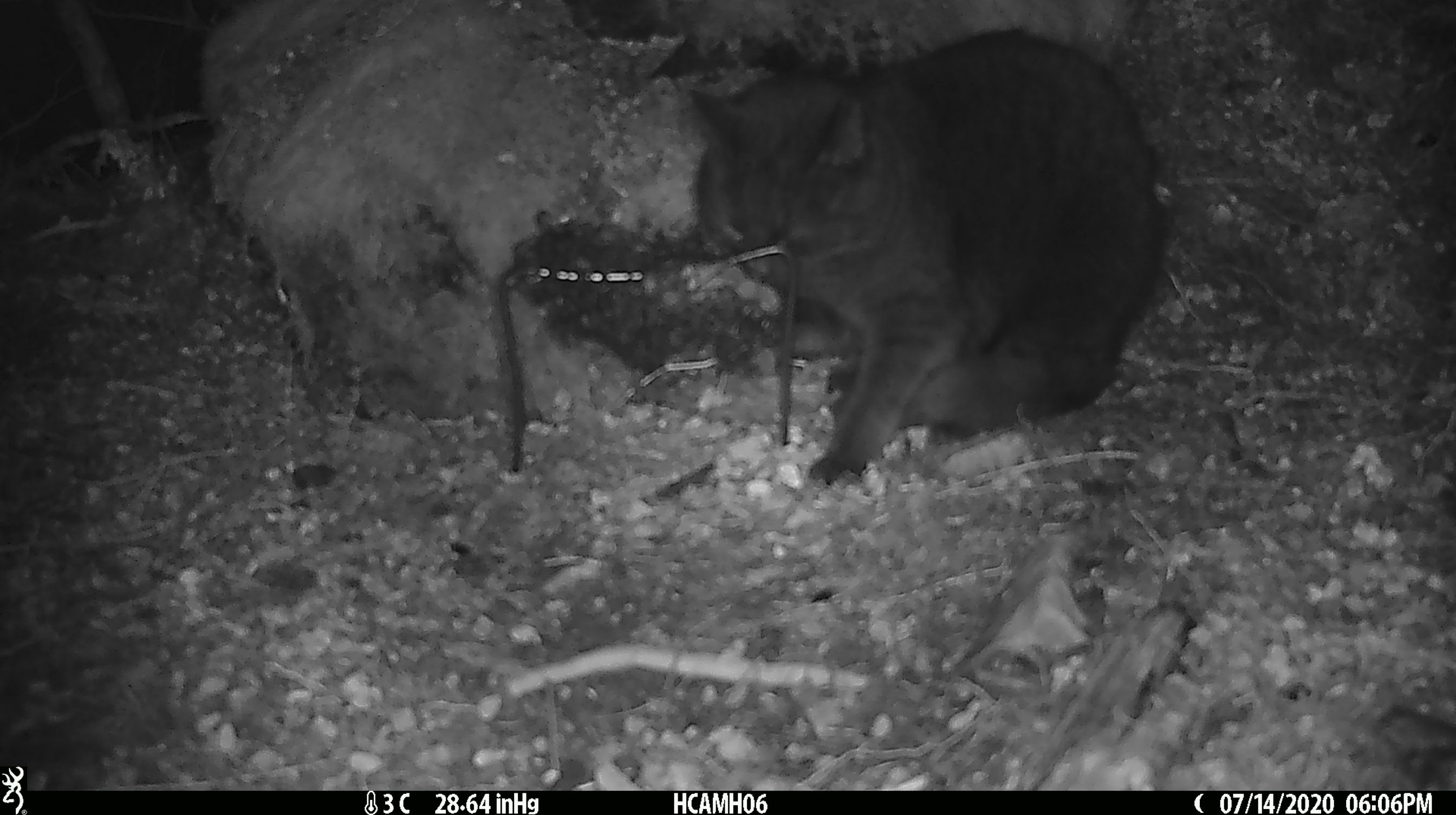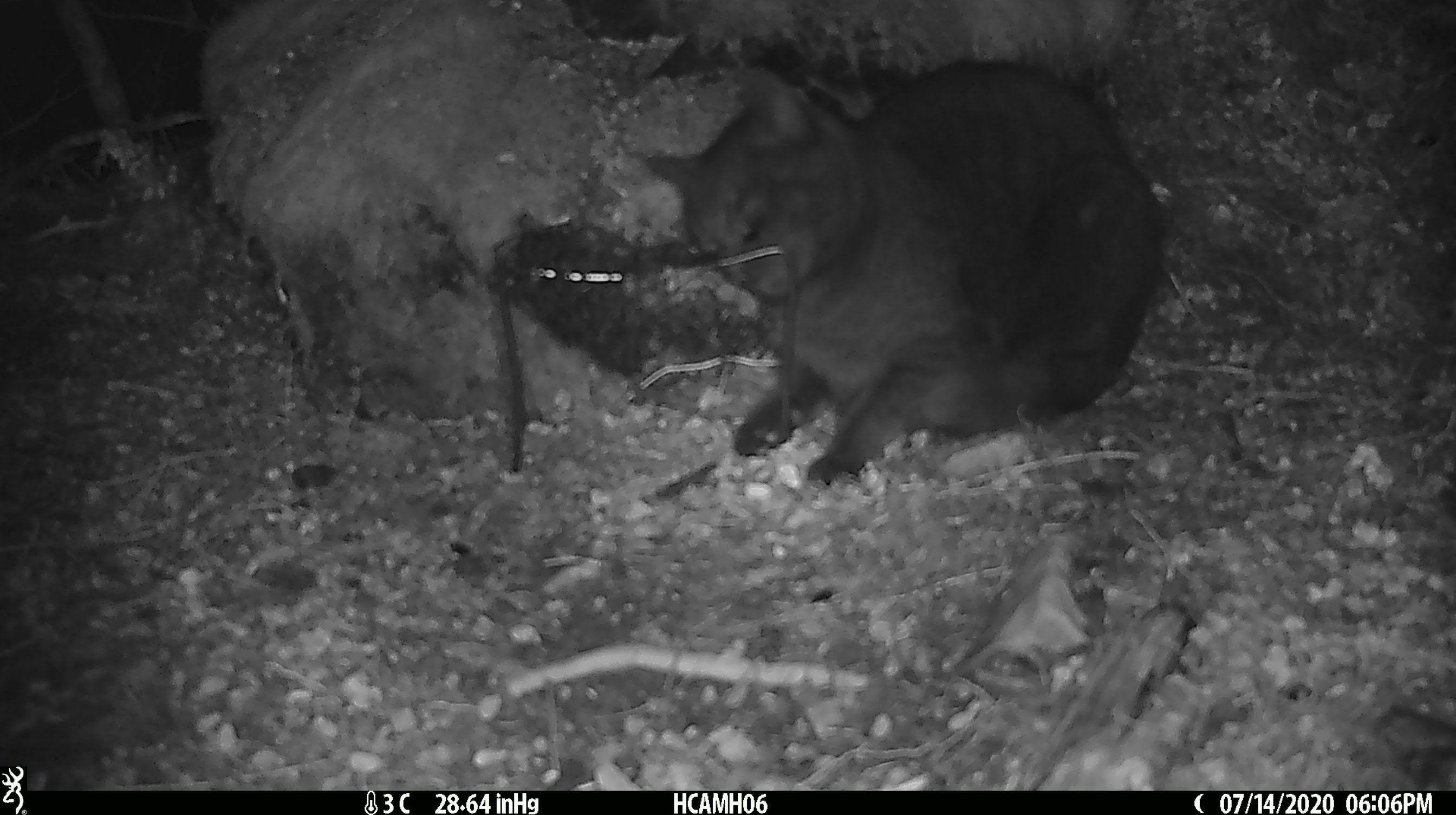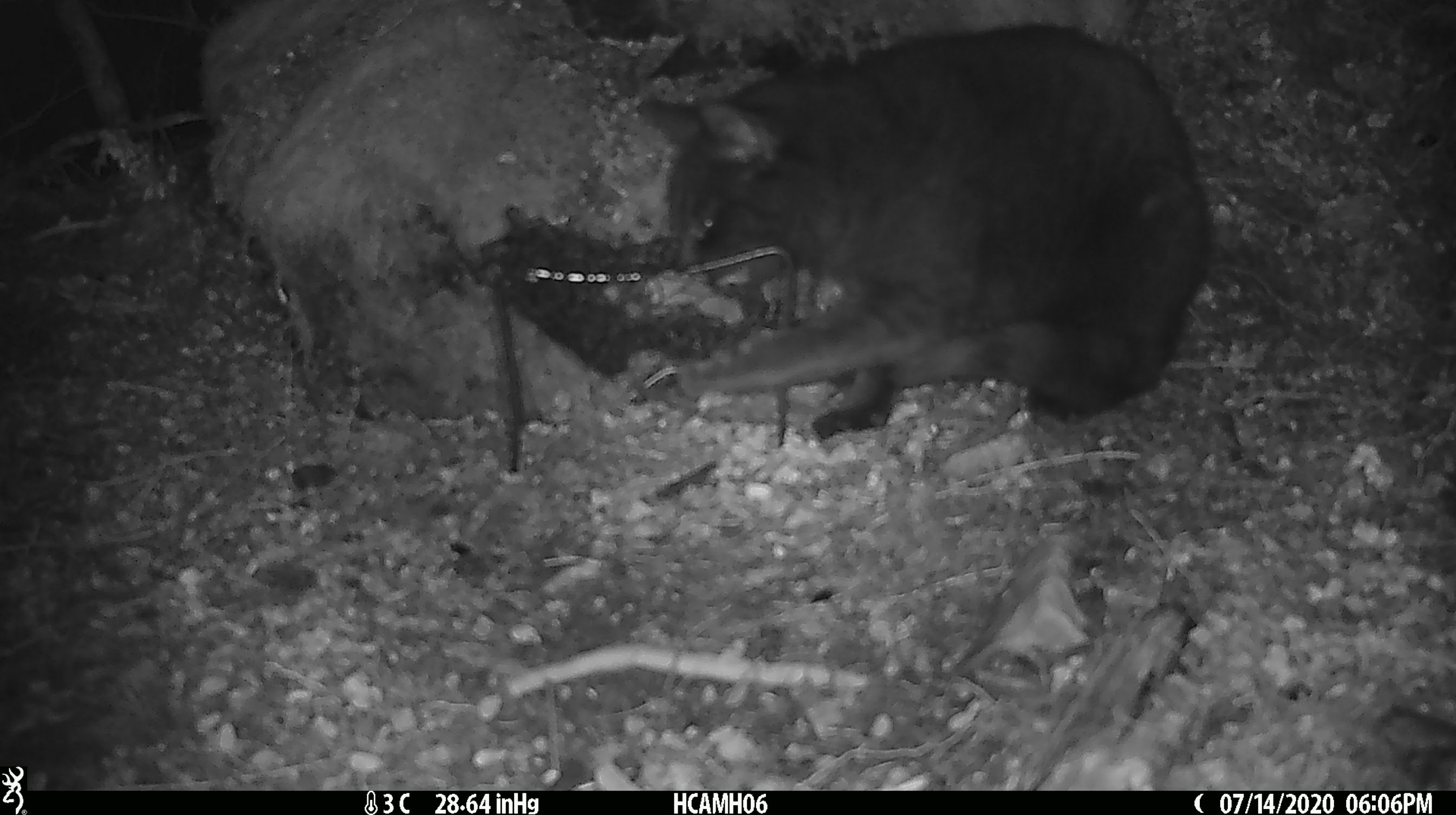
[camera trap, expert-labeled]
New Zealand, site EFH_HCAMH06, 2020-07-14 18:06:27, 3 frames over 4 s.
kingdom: Animalia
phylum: Chordata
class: Mammalia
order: Carnivora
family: Felidae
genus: Felis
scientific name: Felis catus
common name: domestic cat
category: cat